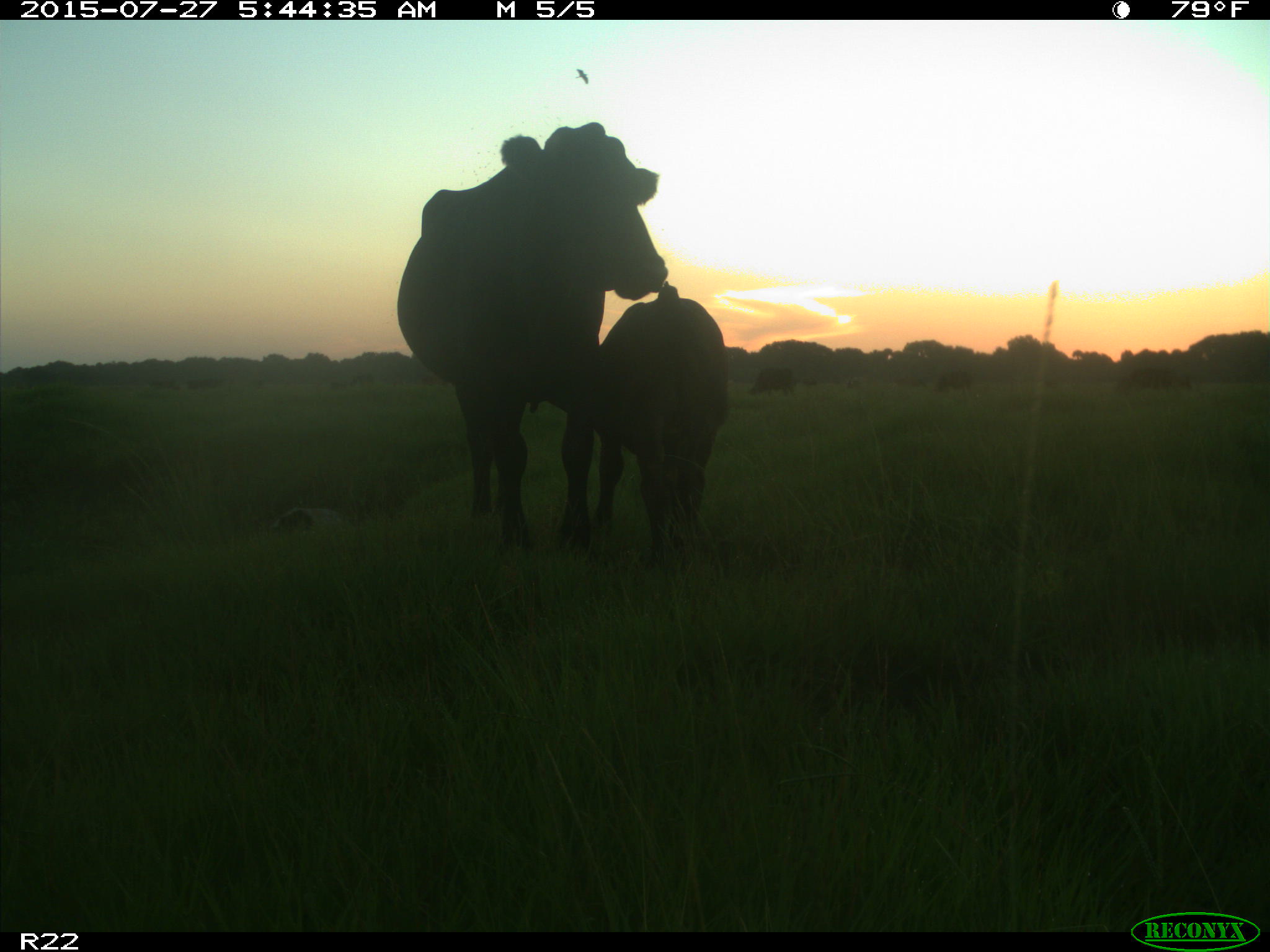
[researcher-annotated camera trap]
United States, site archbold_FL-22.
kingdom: Animalia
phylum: Chordata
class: Mammalia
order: Artiodactyla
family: Bovidae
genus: Bos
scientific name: Bos taurus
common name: domestic cow